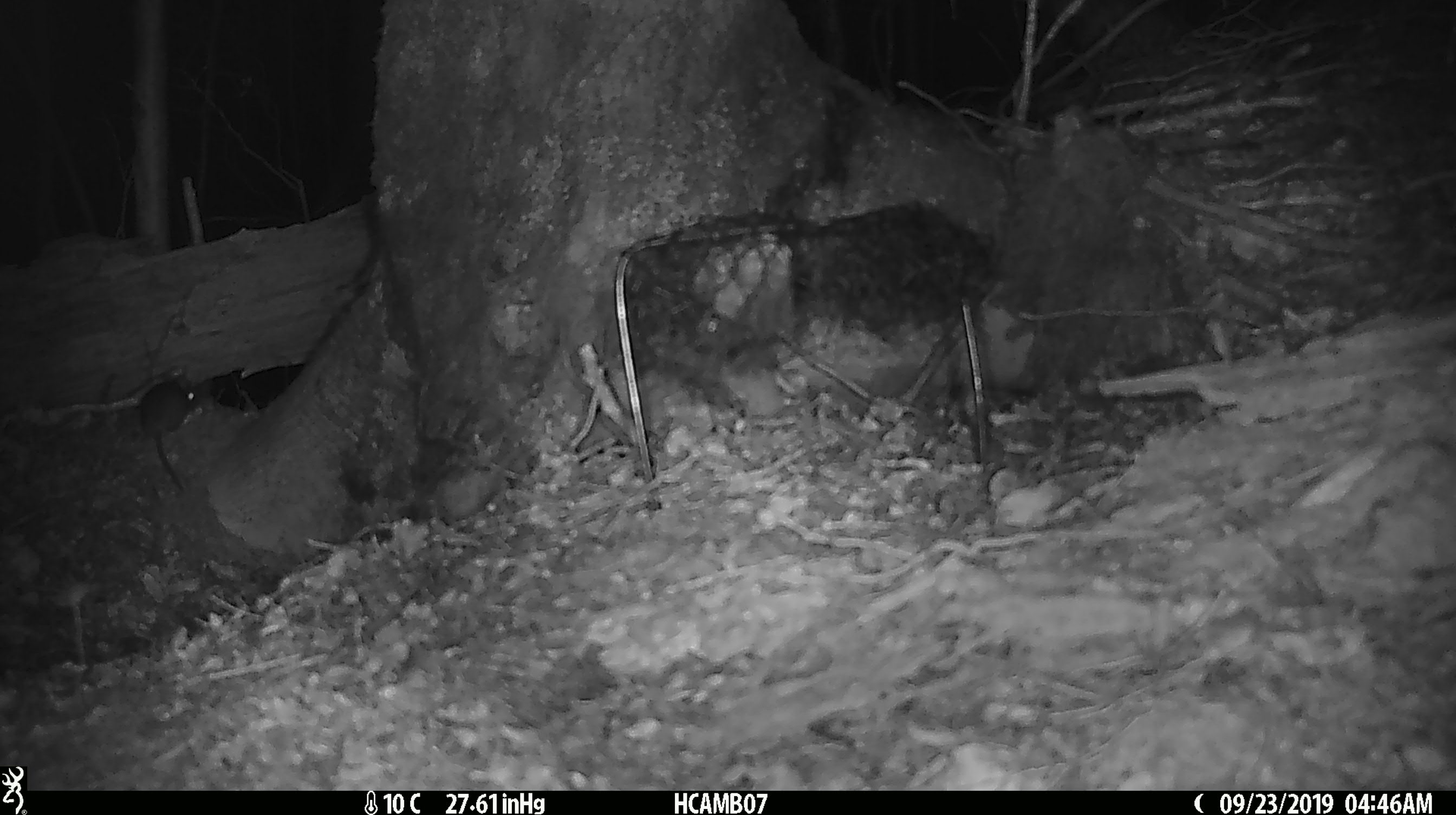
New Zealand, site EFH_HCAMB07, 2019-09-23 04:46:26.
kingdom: Animalia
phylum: Chordata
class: Mammalia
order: Rodentia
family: Muridae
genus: Mus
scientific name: Mus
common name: mouse